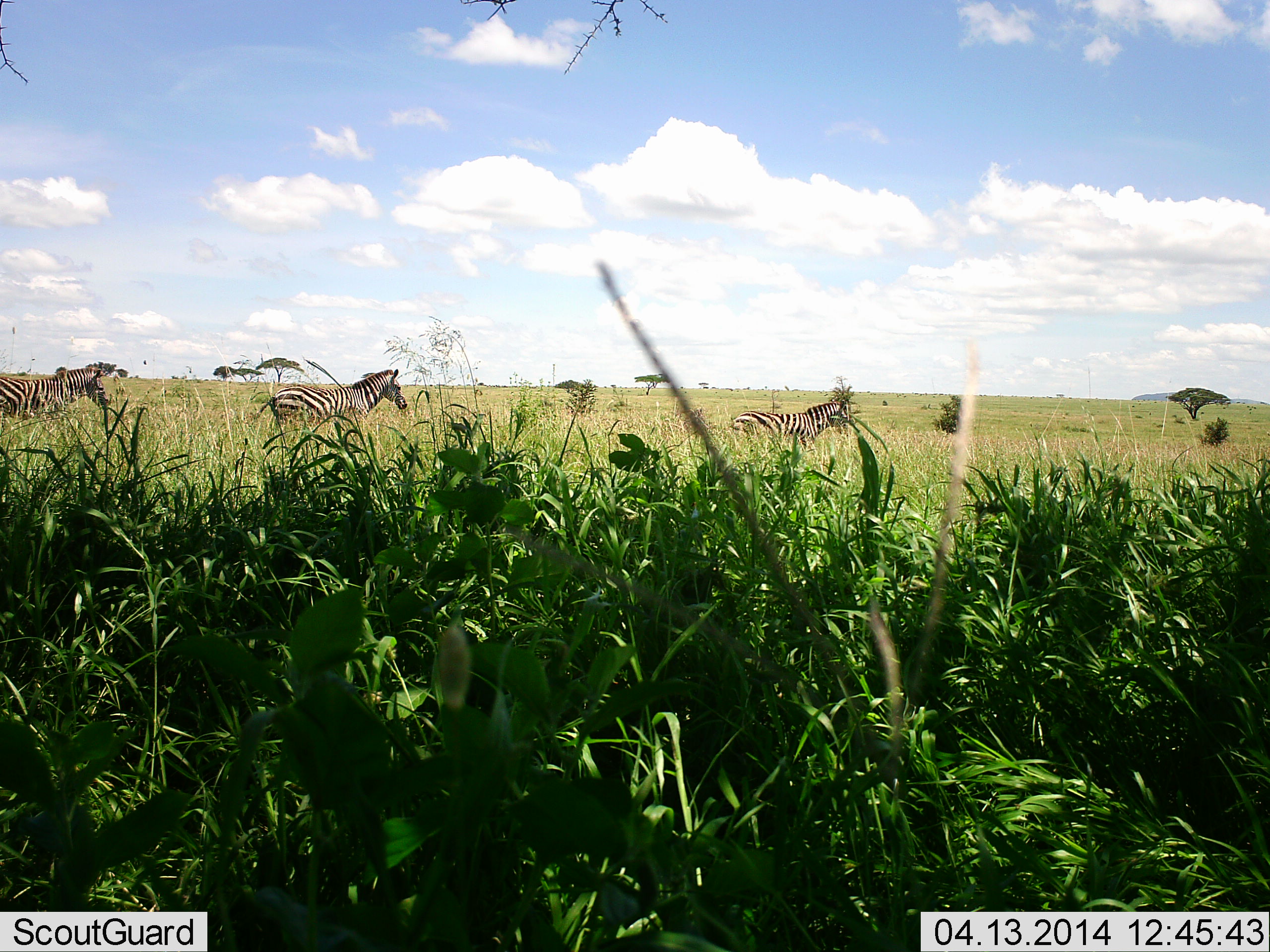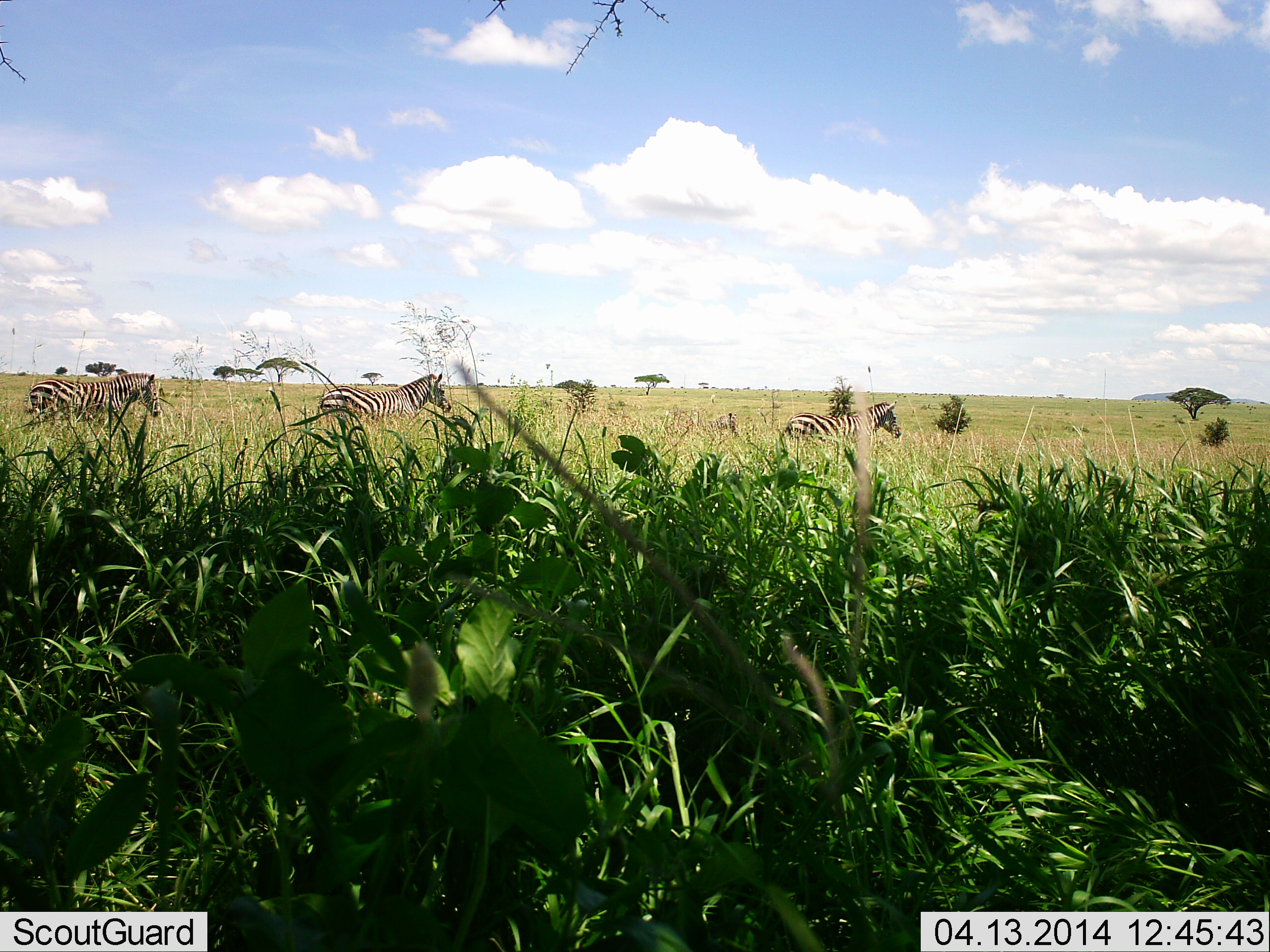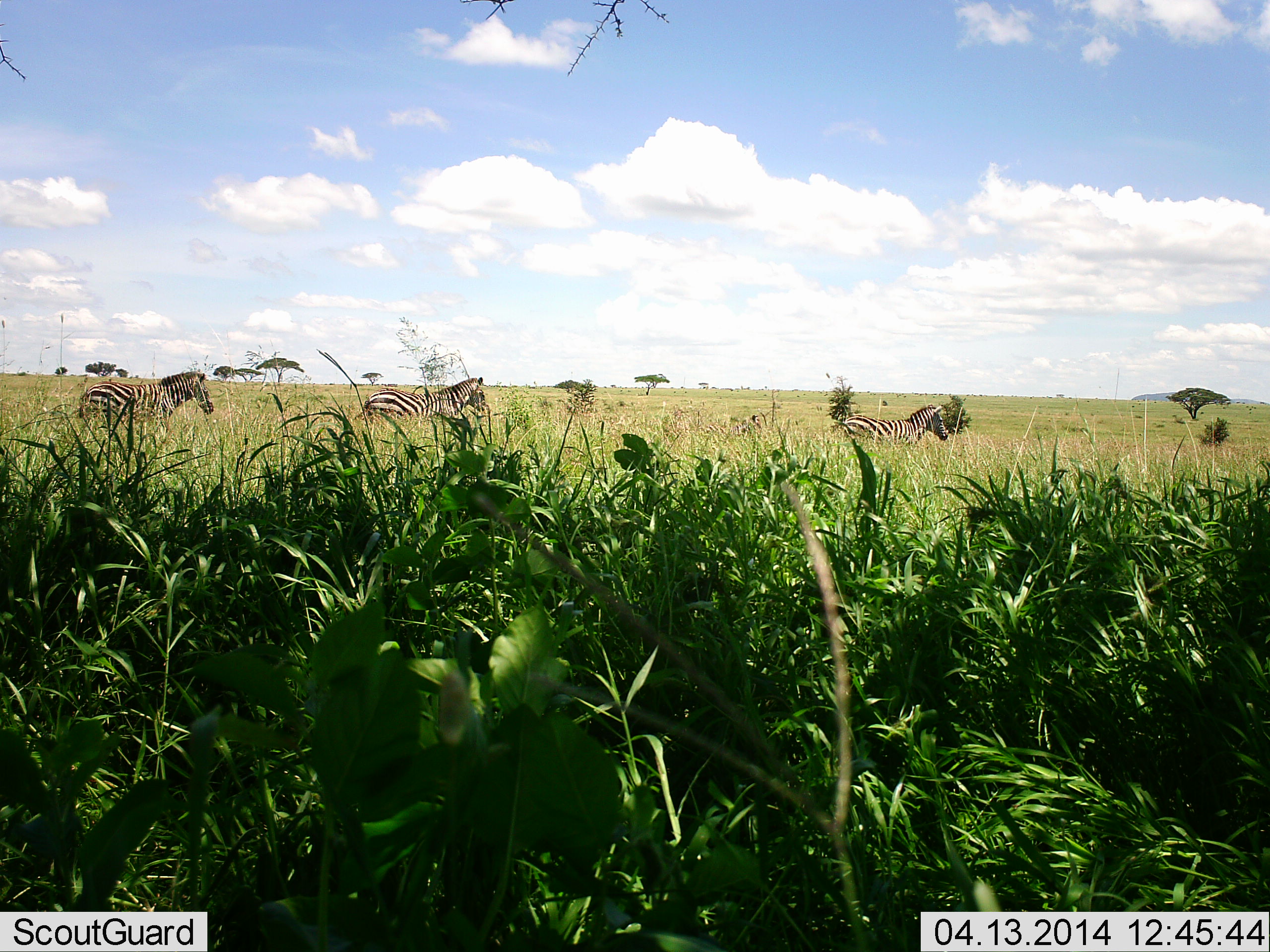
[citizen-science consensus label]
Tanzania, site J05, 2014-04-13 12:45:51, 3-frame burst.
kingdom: Animalia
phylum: Chordata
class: Mammalia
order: Perissodactyla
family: Equidae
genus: Equus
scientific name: Equus quagga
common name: plains zebra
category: zebra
Zebra (plains zebra) (Equus quagga), count 3. Behavior (volunteer vote fractions): standing 0%, resting 0%, moving 100%, interacting 0%. Young present (vote fraction): 9%. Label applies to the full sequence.